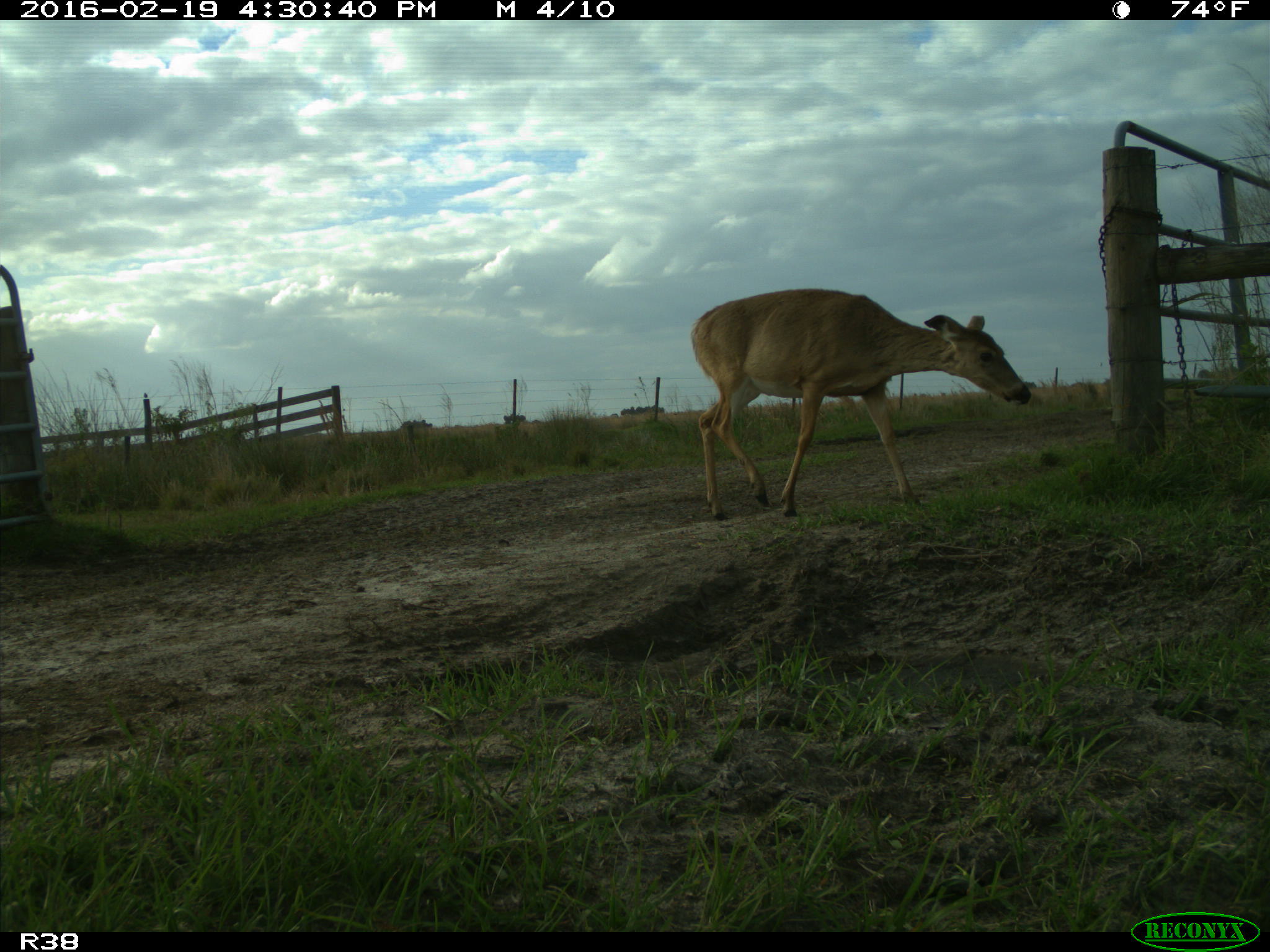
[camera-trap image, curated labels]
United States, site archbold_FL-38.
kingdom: Animalia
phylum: Chordata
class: Mammalia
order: Artiodactyla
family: Cervidae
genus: Odocoileus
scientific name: Odocoileus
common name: deer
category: unidentified deer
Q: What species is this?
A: Unidentified deer (deer) (Odocoileus).